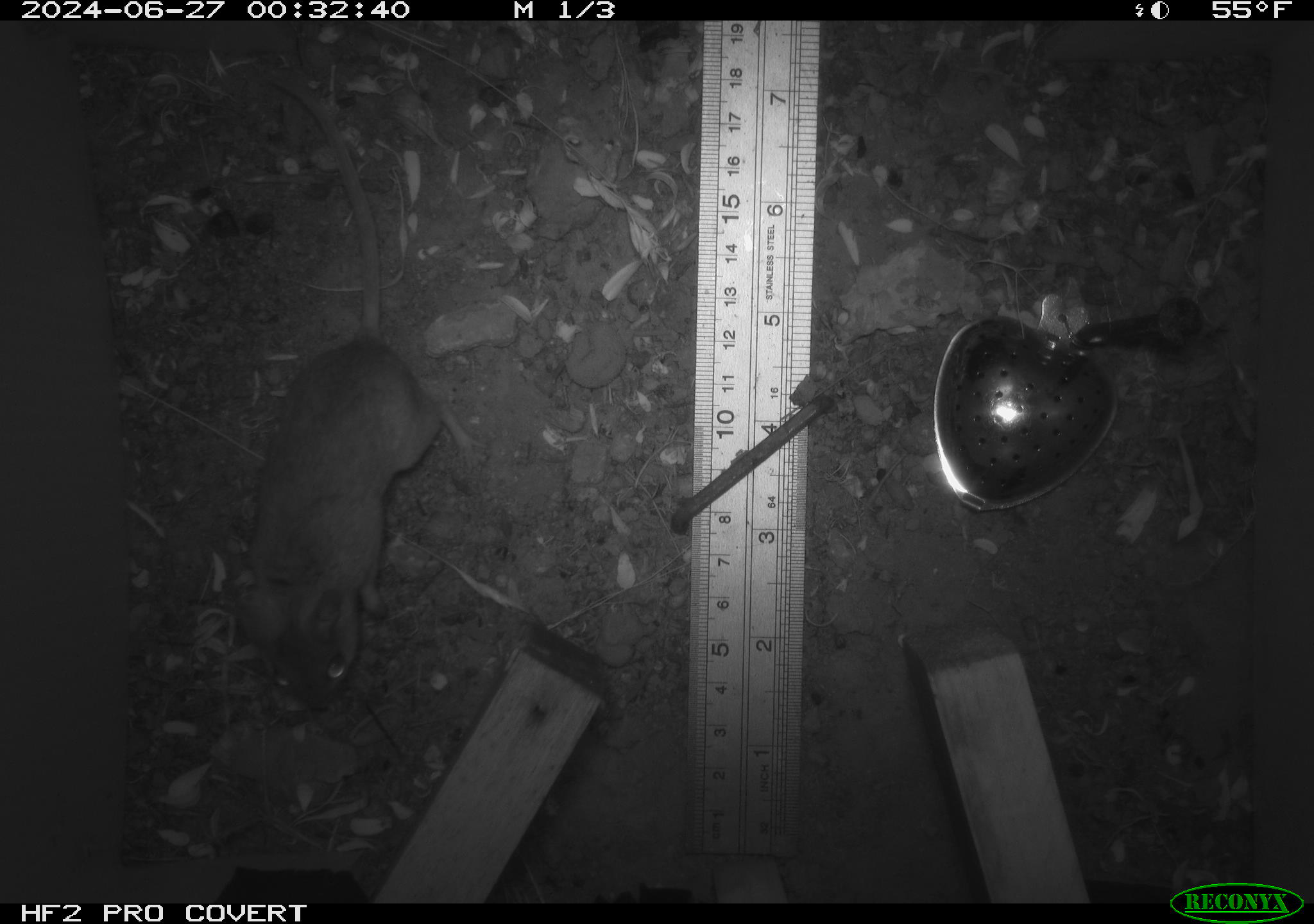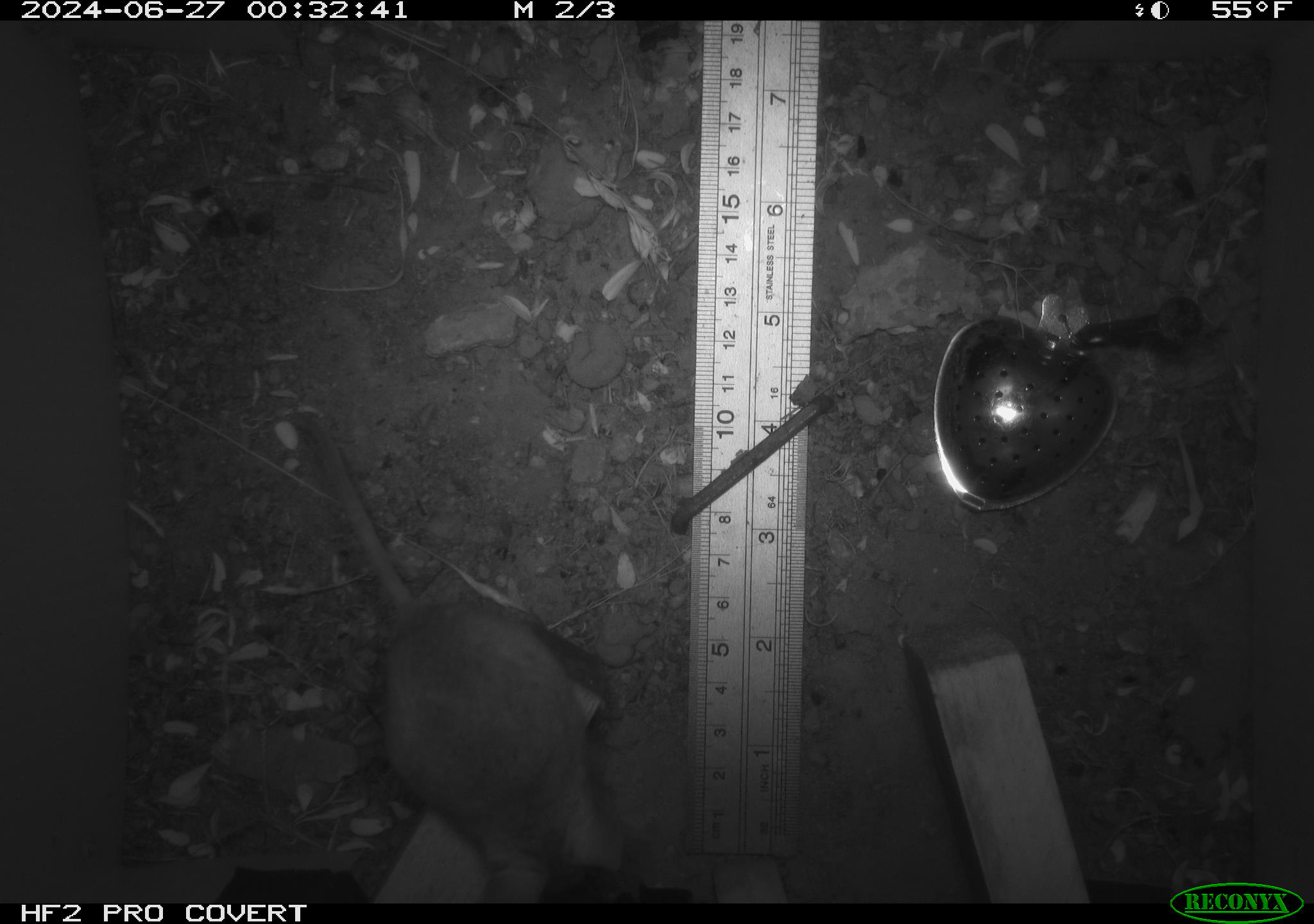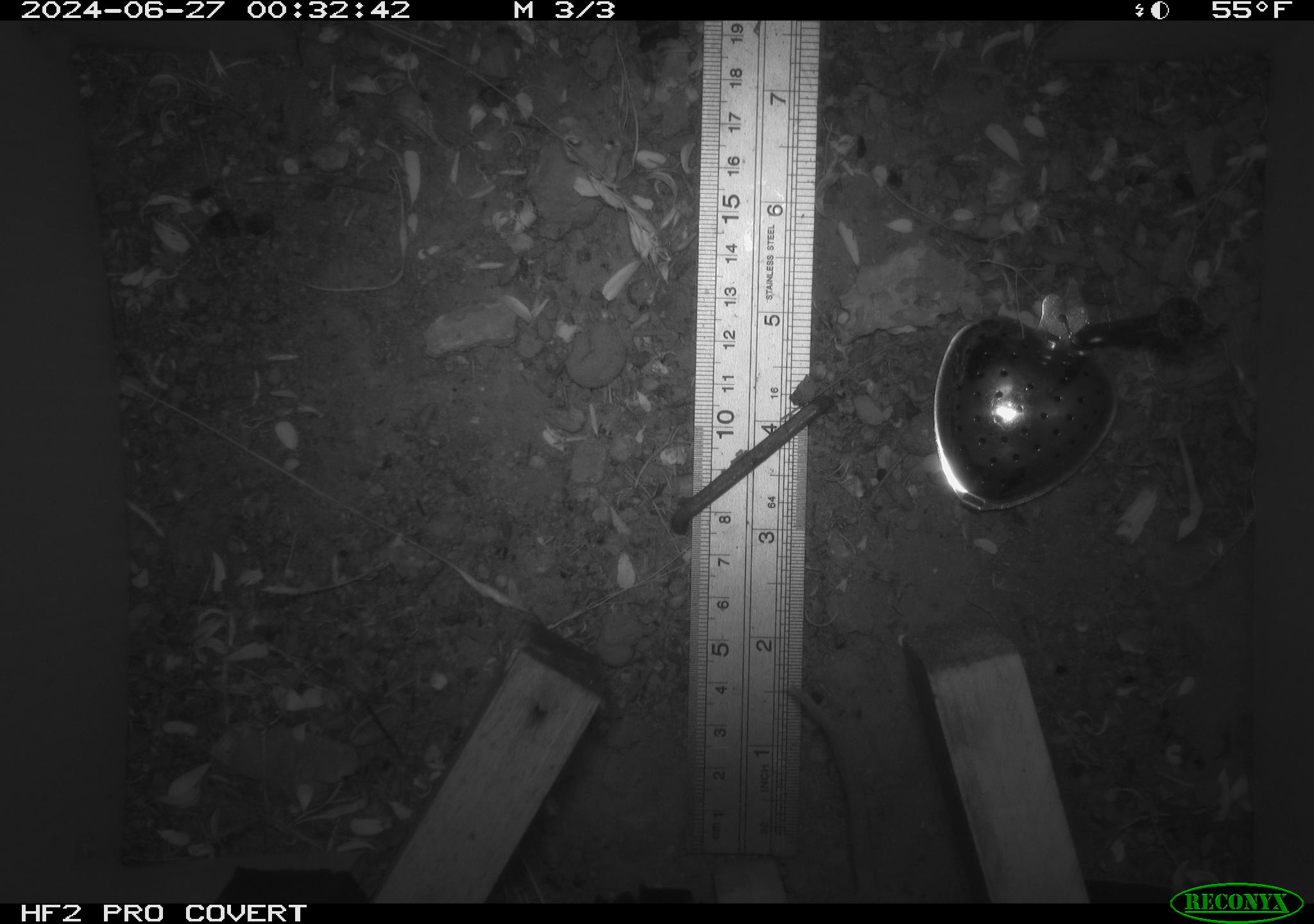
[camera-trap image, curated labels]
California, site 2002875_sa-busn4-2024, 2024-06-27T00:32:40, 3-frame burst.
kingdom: Animalia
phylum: Chordata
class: Mammalia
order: Rodentia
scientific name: Rodentia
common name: rodent